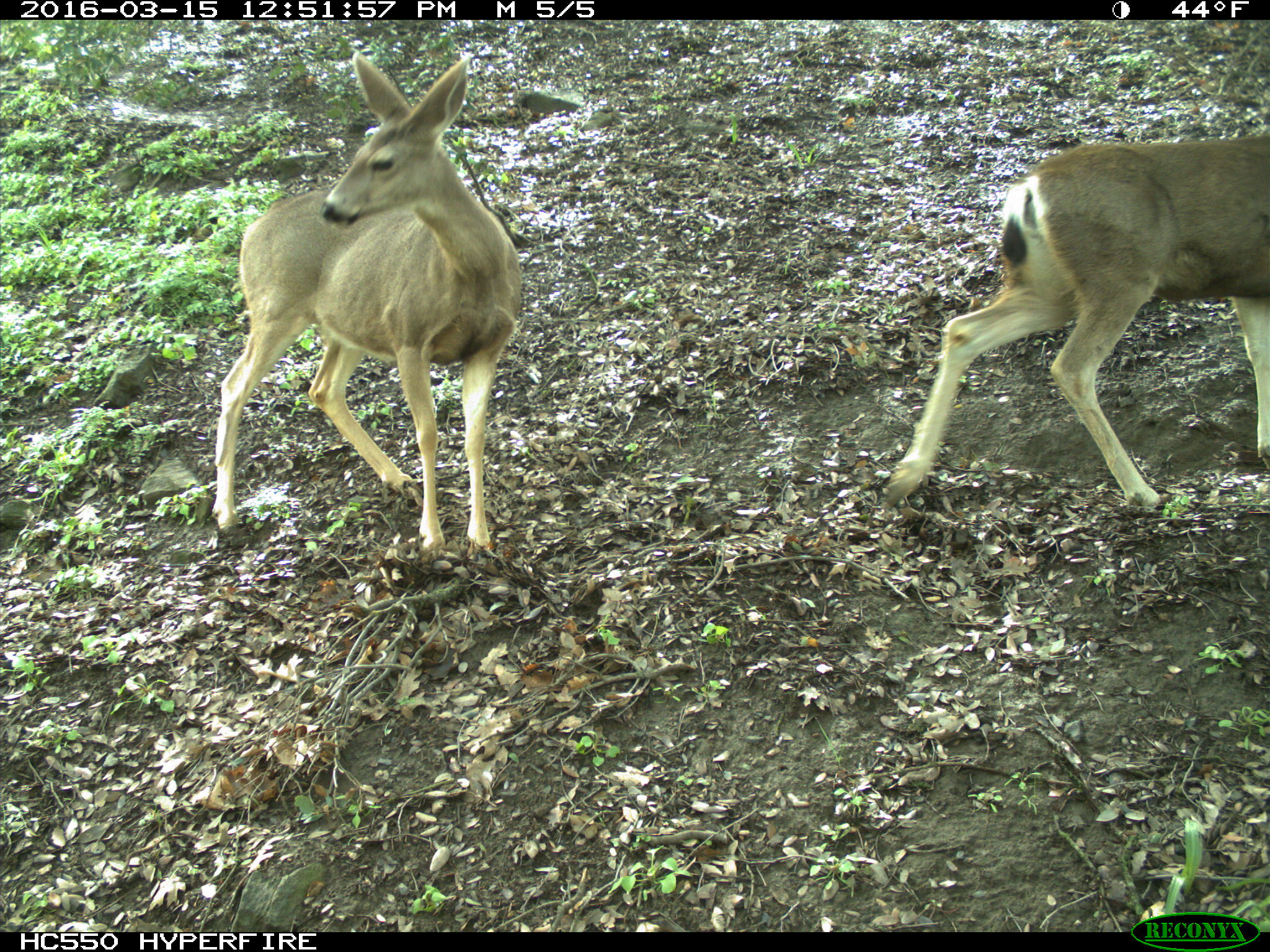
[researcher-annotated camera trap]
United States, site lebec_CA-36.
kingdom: Animalia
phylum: Chordata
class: Mammalia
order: Artiodactyla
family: Cervidae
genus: Odocoileus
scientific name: Odocoileus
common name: deer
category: unidentified deer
Unidentified deer (deer) (Odocoileus).